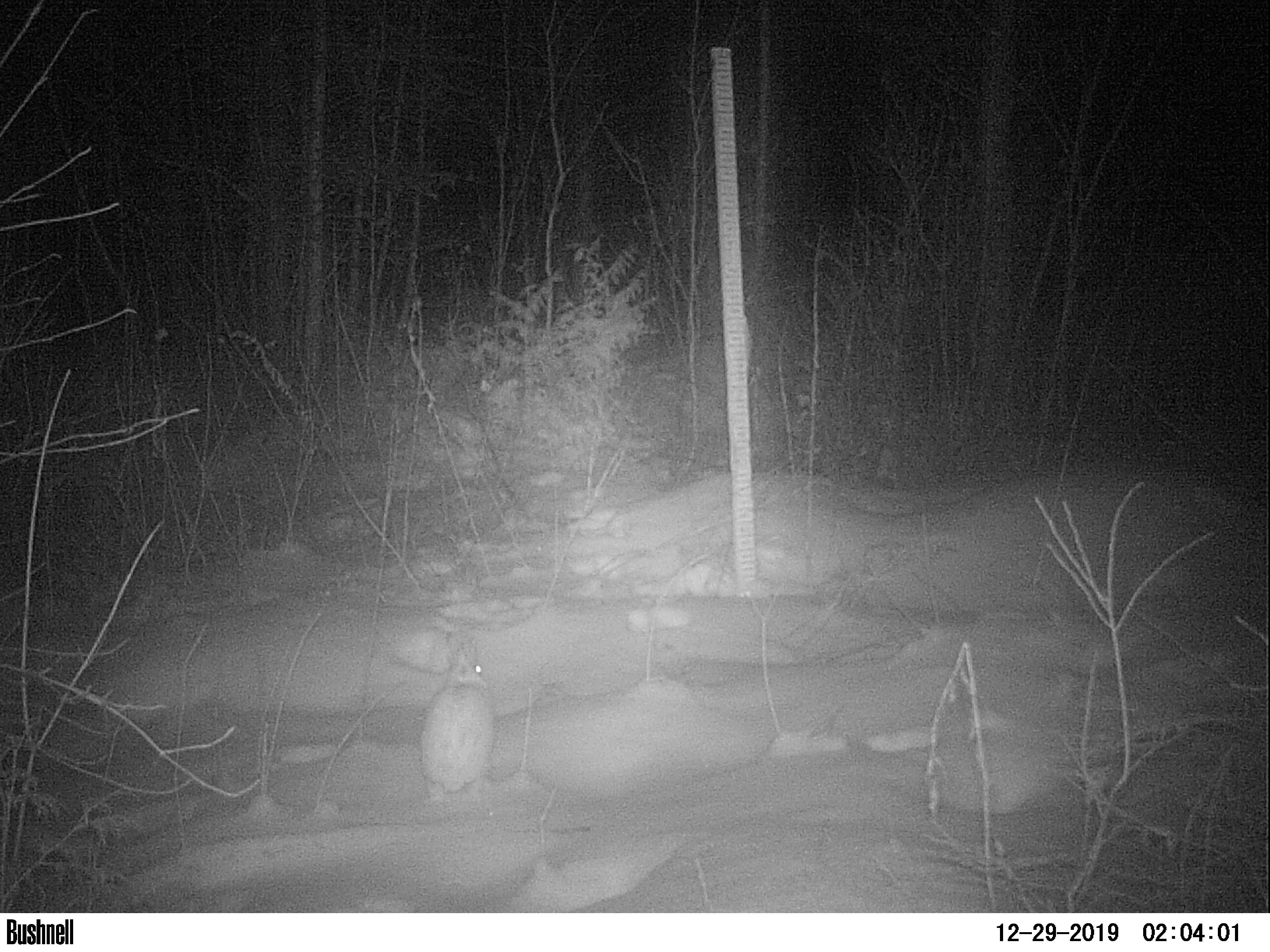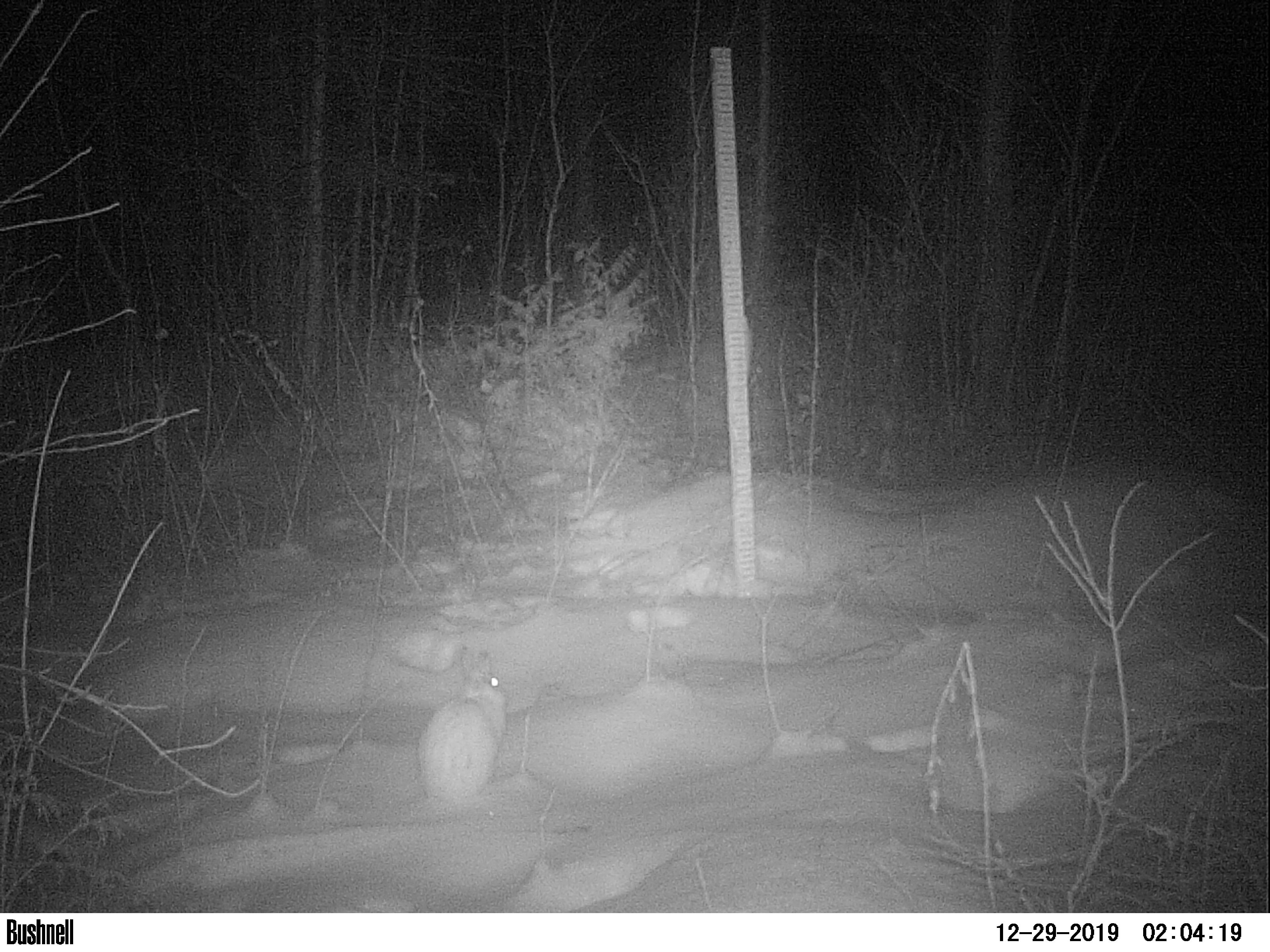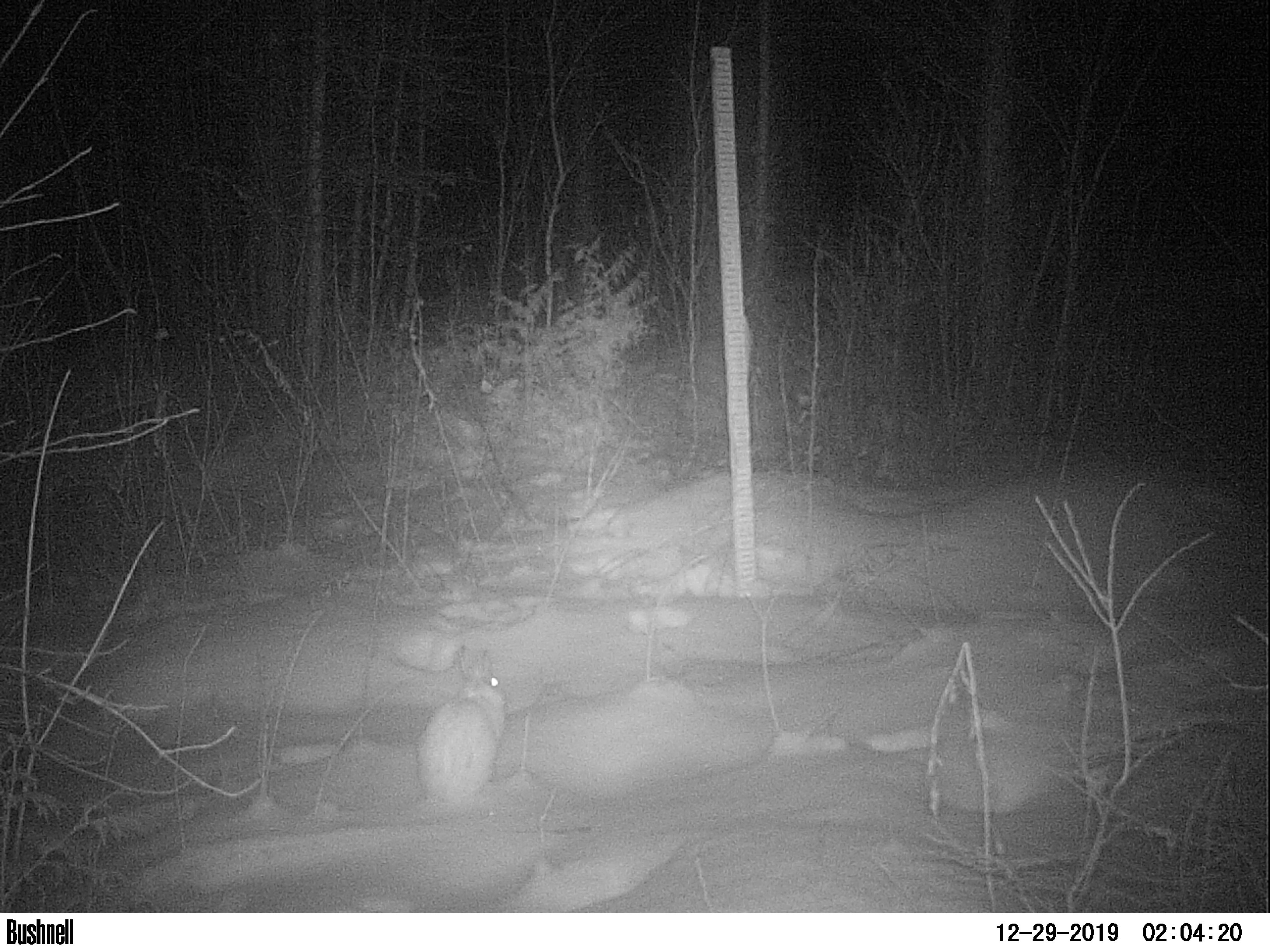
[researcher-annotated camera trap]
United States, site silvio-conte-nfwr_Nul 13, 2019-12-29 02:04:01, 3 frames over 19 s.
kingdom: Animalia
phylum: Chordata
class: Mammalia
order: Lagomorpha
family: Leporidae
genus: Lepus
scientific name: Lepus americanus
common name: snowshoe hare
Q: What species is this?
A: Snowshoe hare (Lepus americanus).